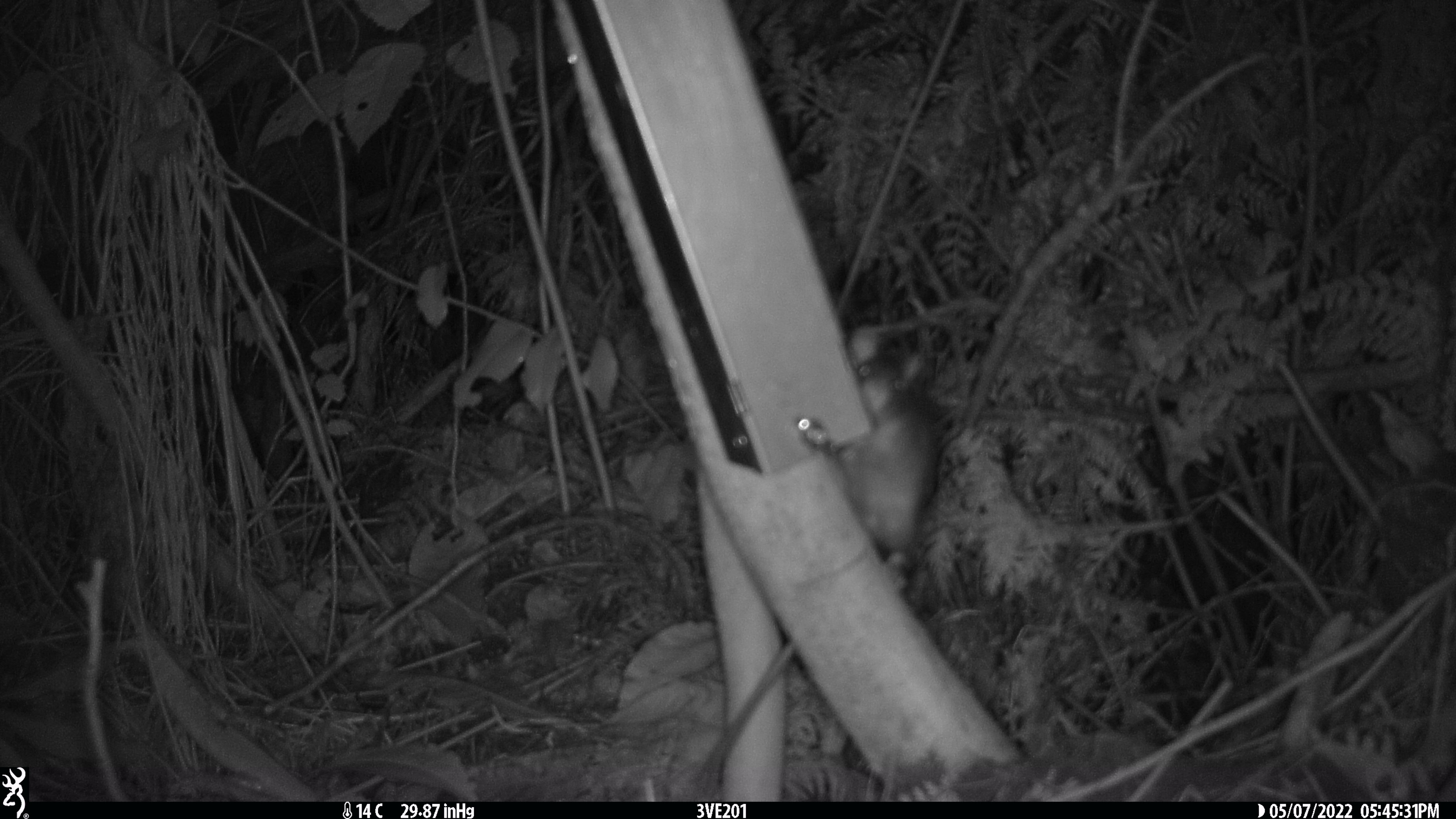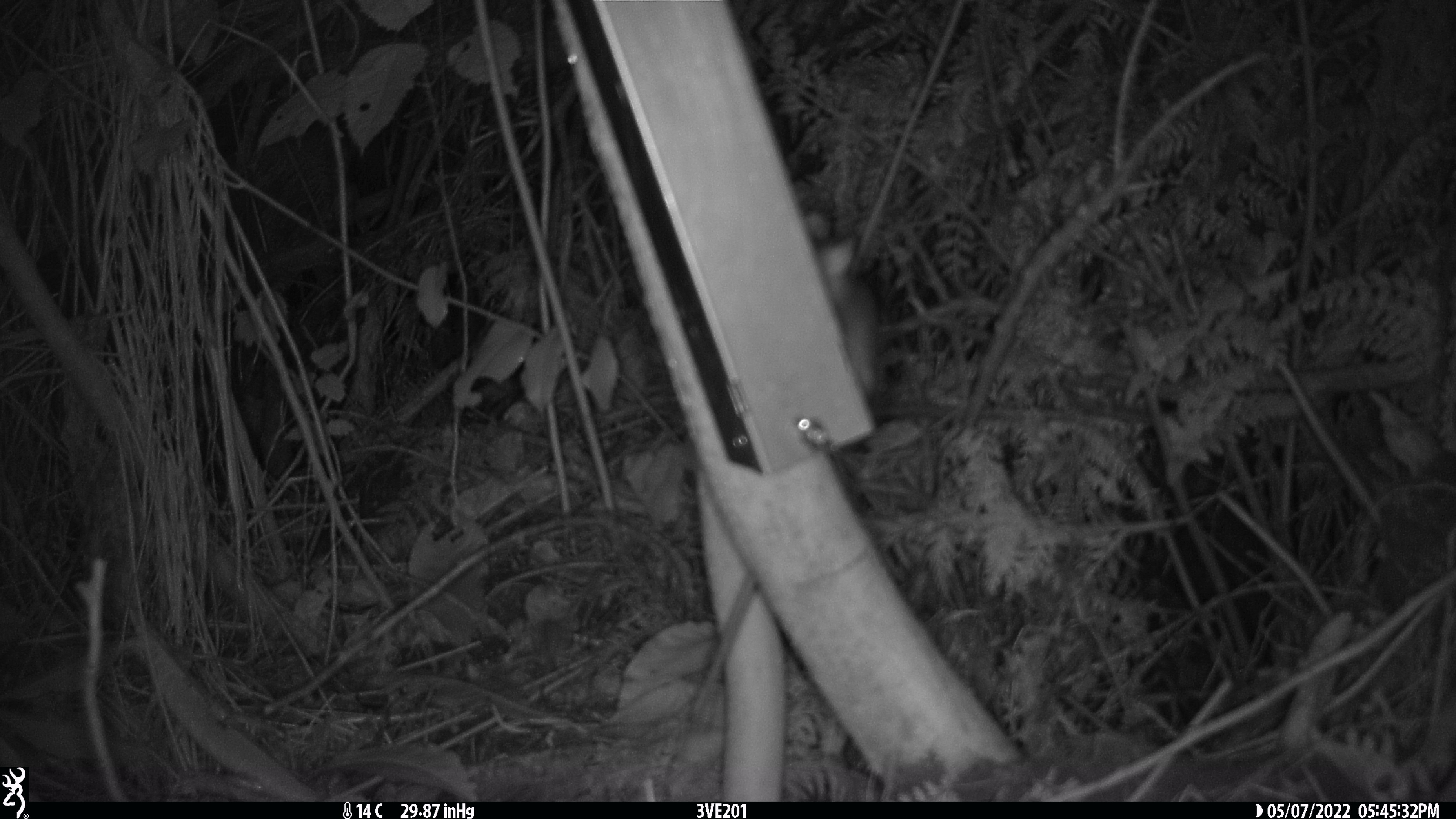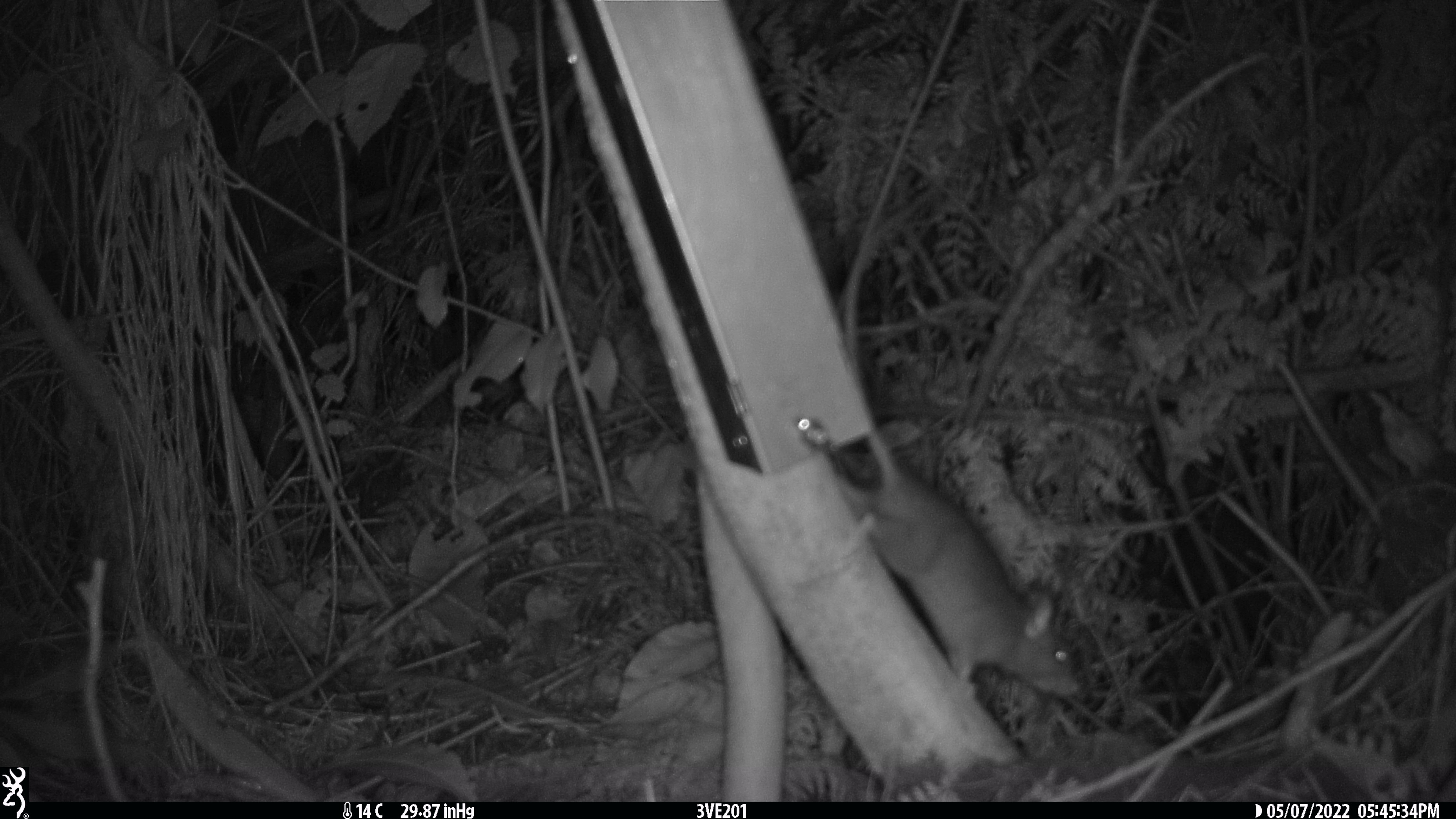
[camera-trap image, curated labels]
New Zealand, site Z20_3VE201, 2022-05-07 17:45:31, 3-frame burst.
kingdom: Animalia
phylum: Chordata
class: Mammalia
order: Rodentia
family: Muridae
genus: Rattus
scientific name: Rattus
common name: rat